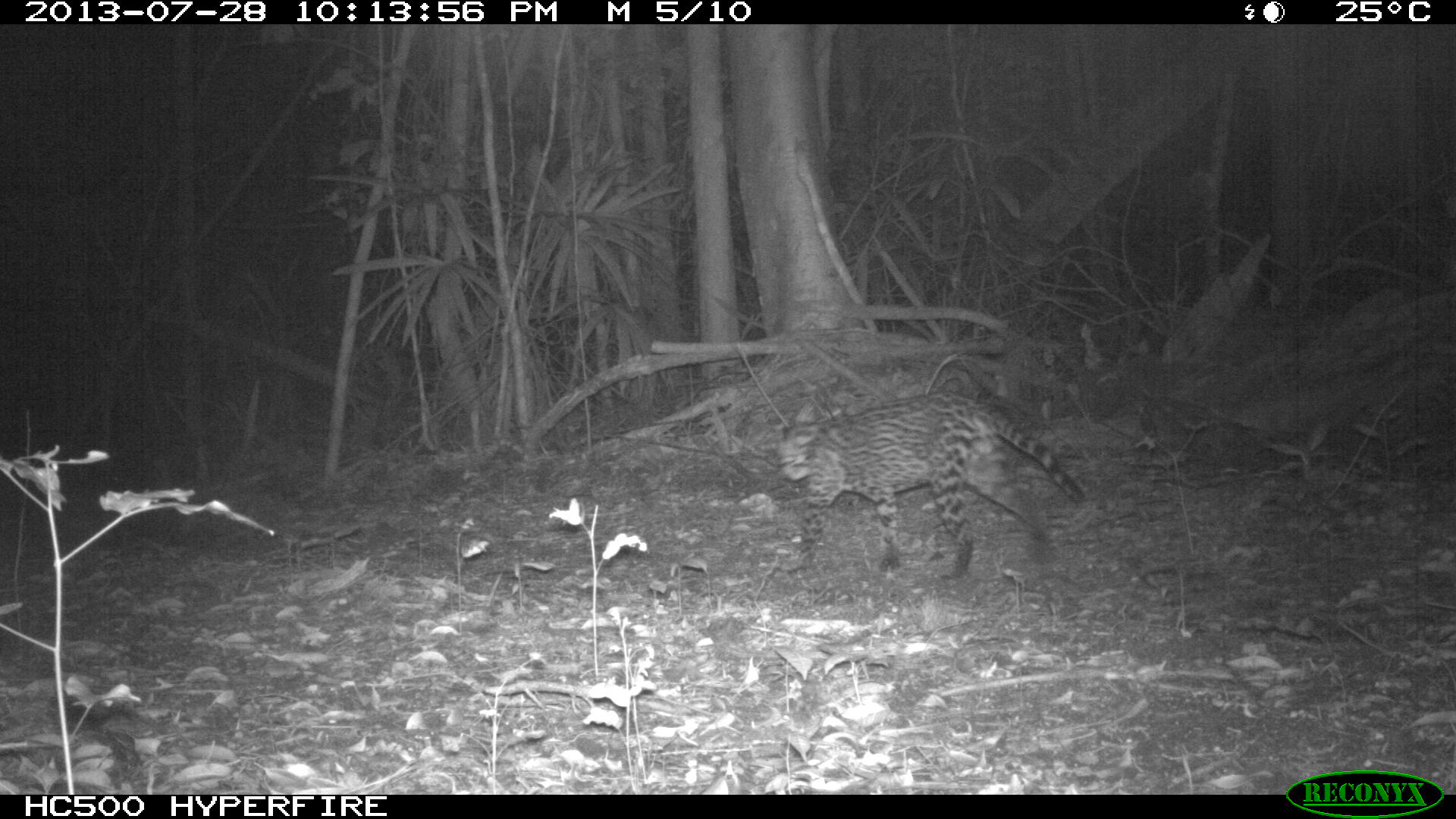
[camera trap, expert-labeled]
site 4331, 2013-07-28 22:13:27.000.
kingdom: Animalia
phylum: Chordata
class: Mammalia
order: Carnivora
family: Felidae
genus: Leopardus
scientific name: Leopardus pardalis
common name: ocelot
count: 1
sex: male